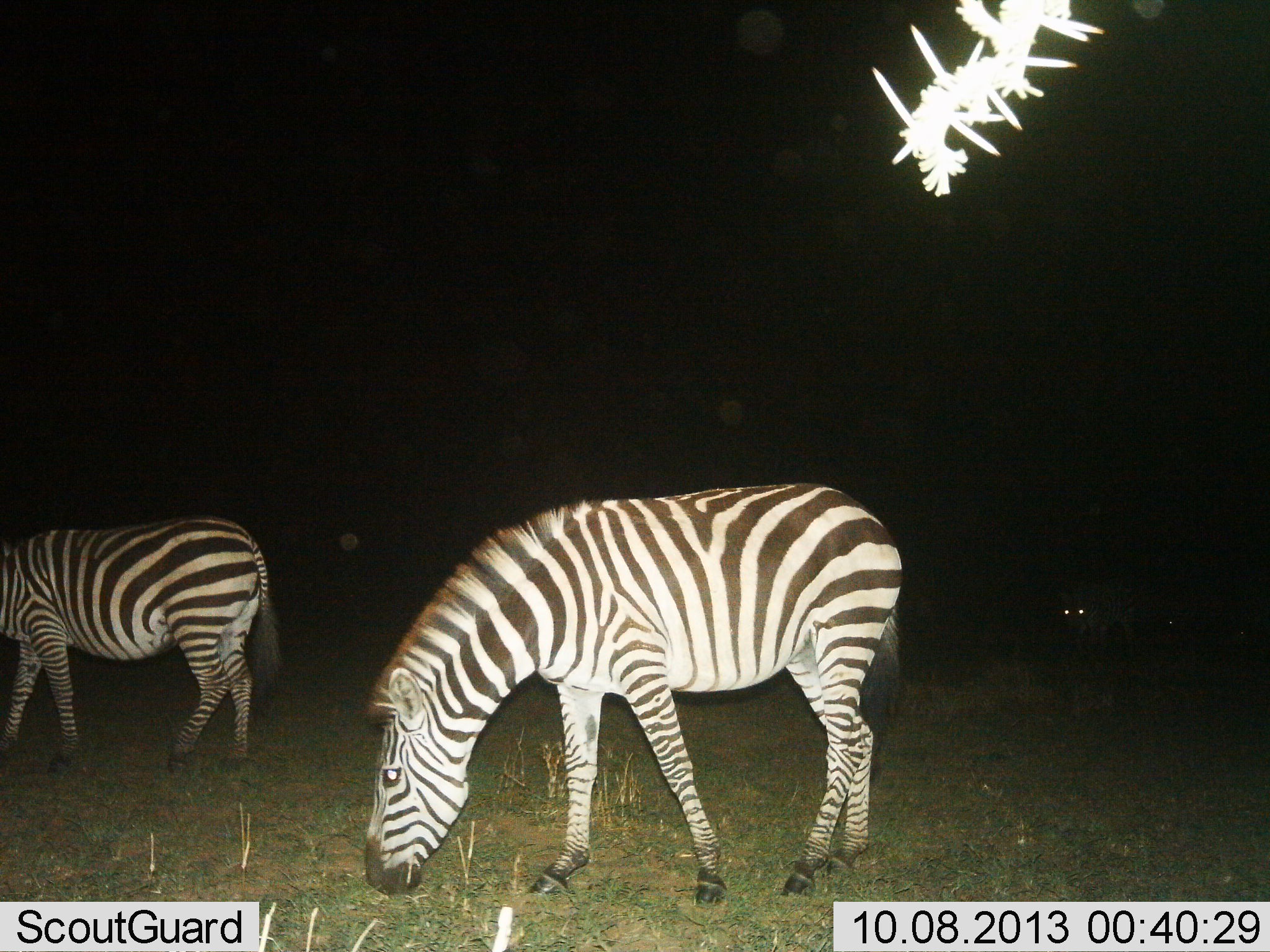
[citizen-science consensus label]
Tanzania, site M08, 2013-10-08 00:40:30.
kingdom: Animalia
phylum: Chordata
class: Mammalia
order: Perissodactyla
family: Equidae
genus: Equus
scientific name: Equus quagga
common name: plains zebra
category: zebra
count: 2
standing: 38%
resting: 0%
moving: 0%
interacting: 0%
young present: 0%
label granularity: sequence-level